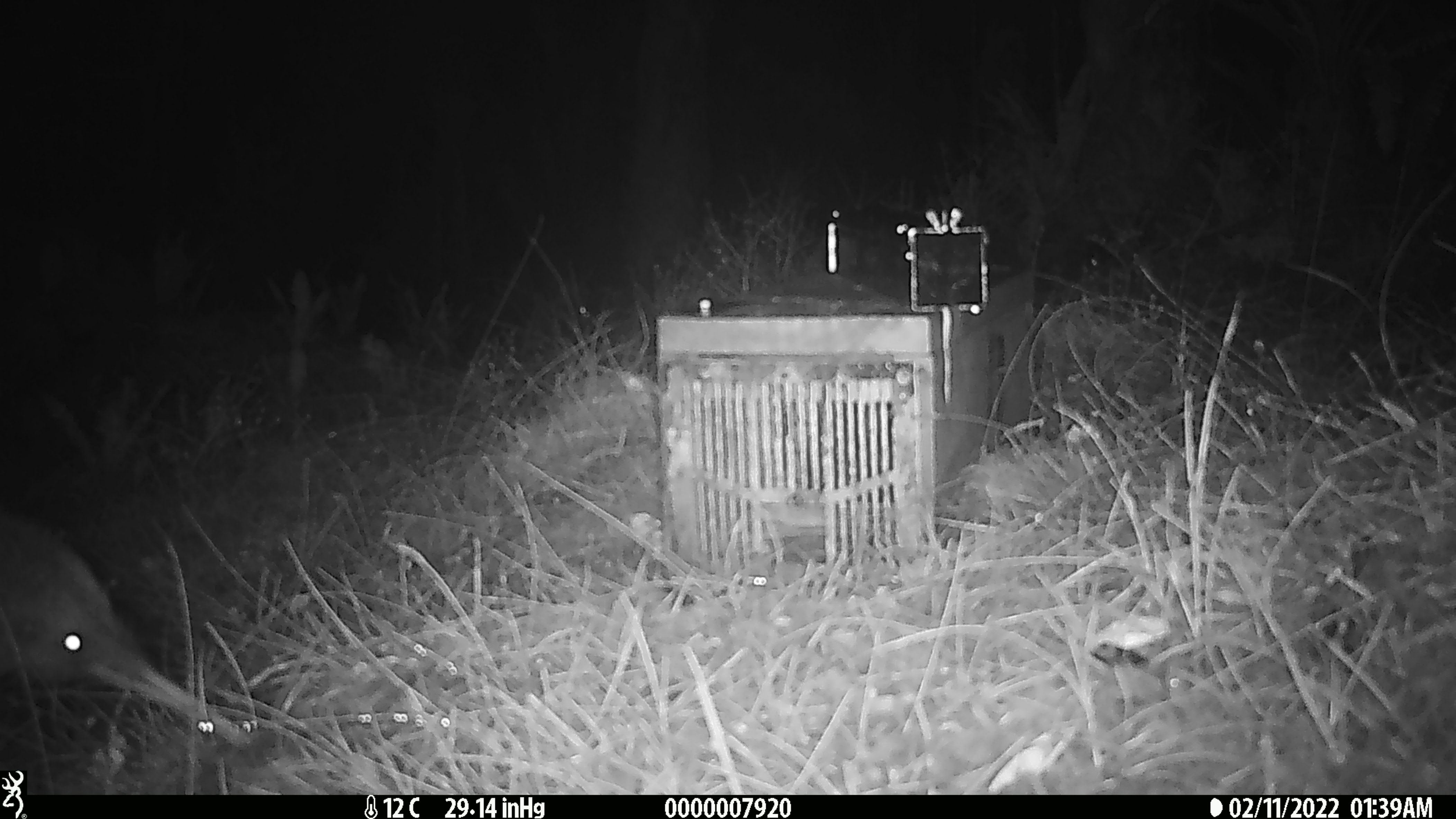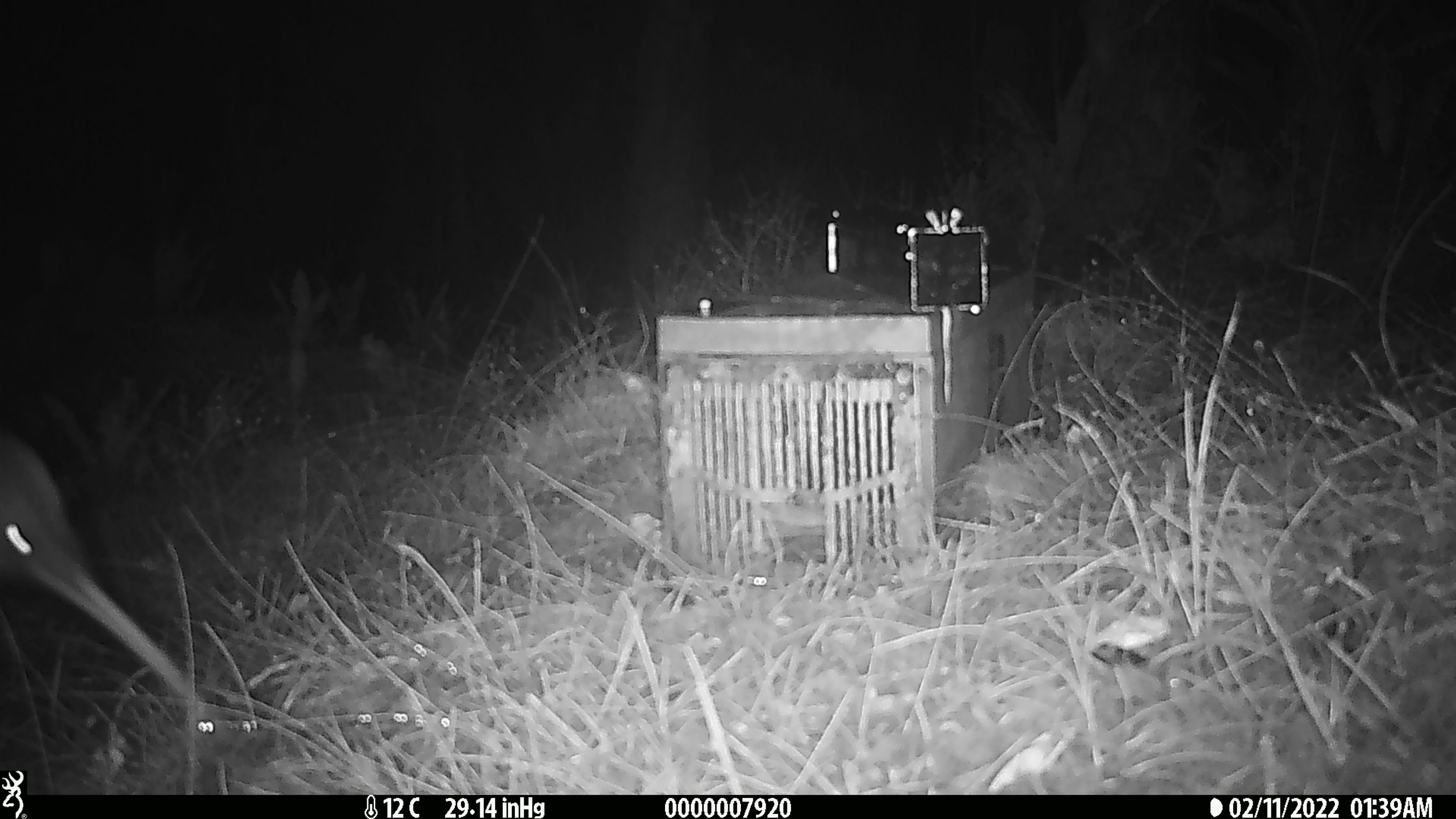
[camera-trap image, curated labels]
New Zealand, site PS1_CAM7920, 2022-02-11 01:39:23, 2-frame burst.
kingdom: Animalia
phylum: Chordata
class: Aves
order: Apterygiformes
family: Apterygidae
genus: Apteryx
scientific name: Apteryx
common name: kiwi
Kiwi (Apteryx).